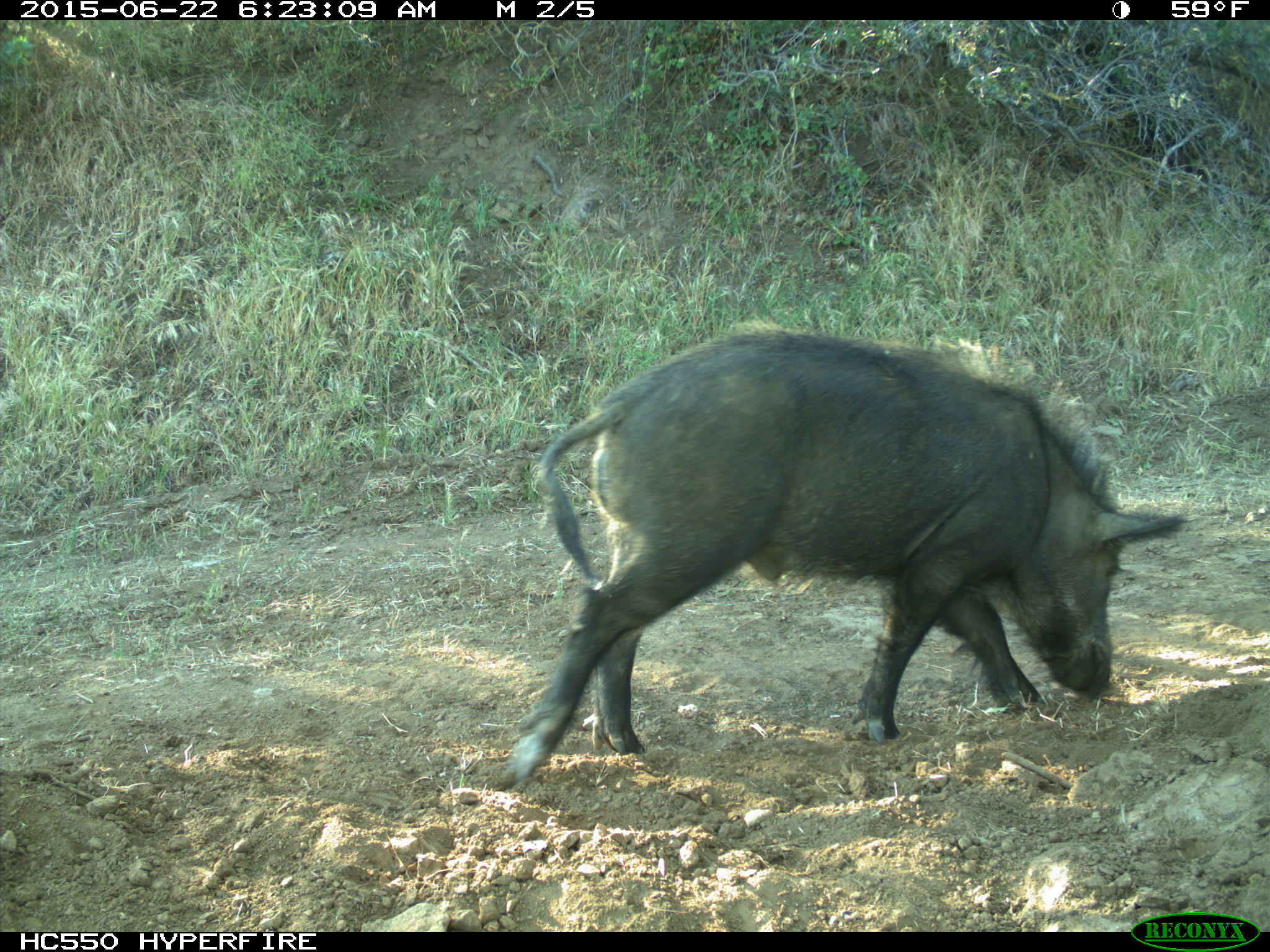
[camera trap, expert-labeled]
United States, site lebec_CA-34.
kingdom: Animalia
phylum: Chordata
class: Mammalia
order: Artiodactyla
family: Suidae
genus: Sus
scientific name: Sus scrofa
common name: wild boar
Sus scrofa (wild boar).